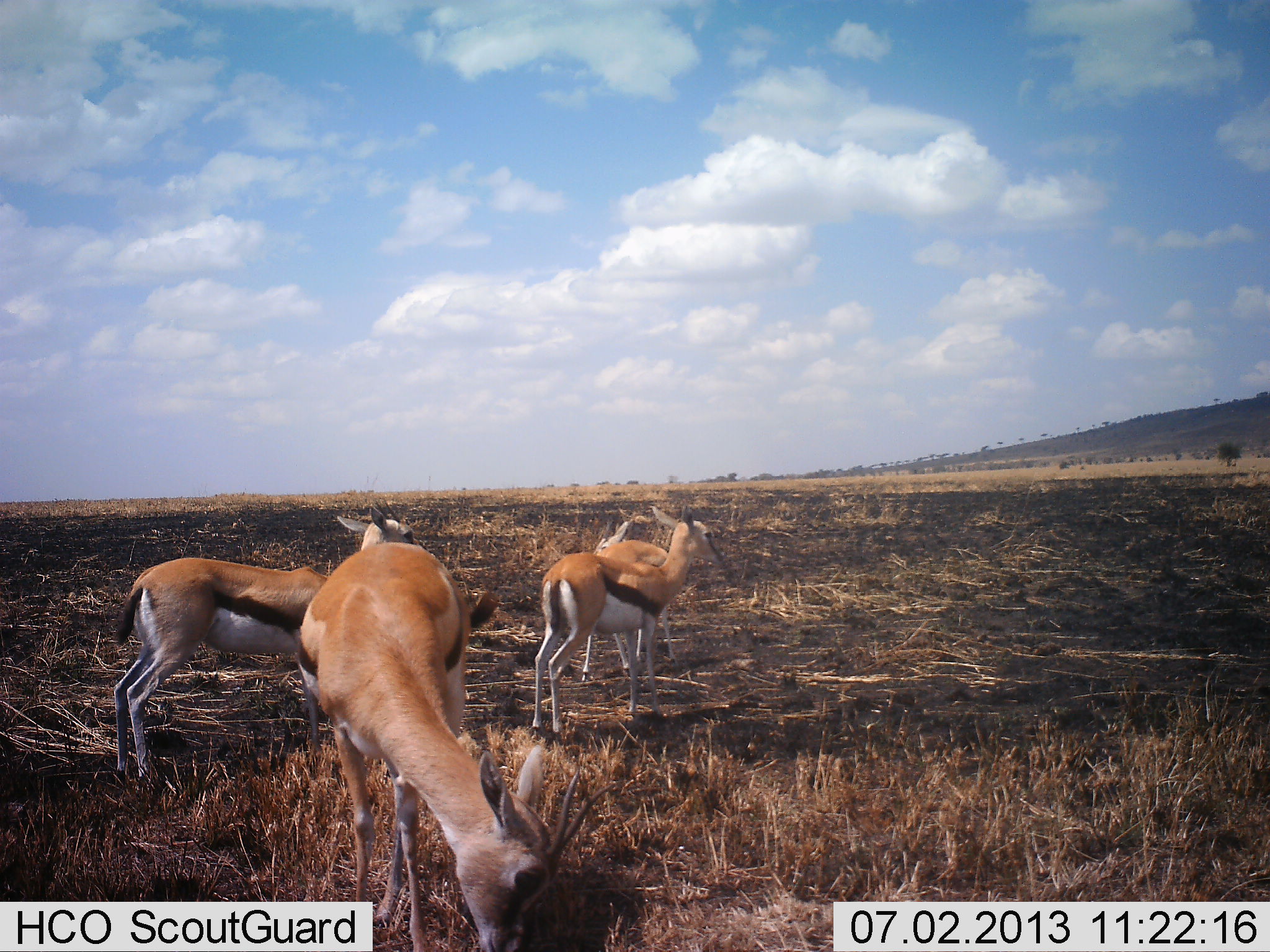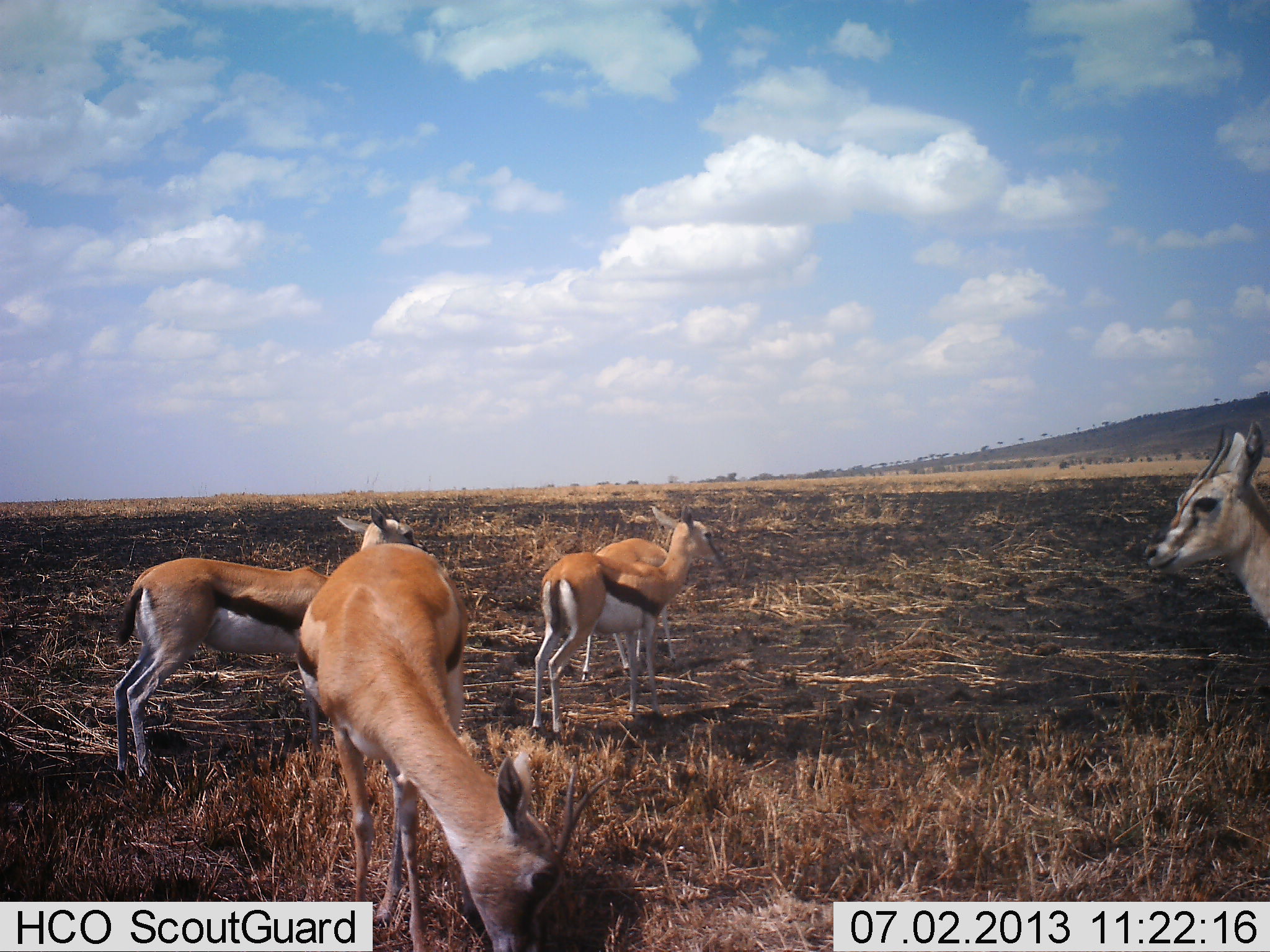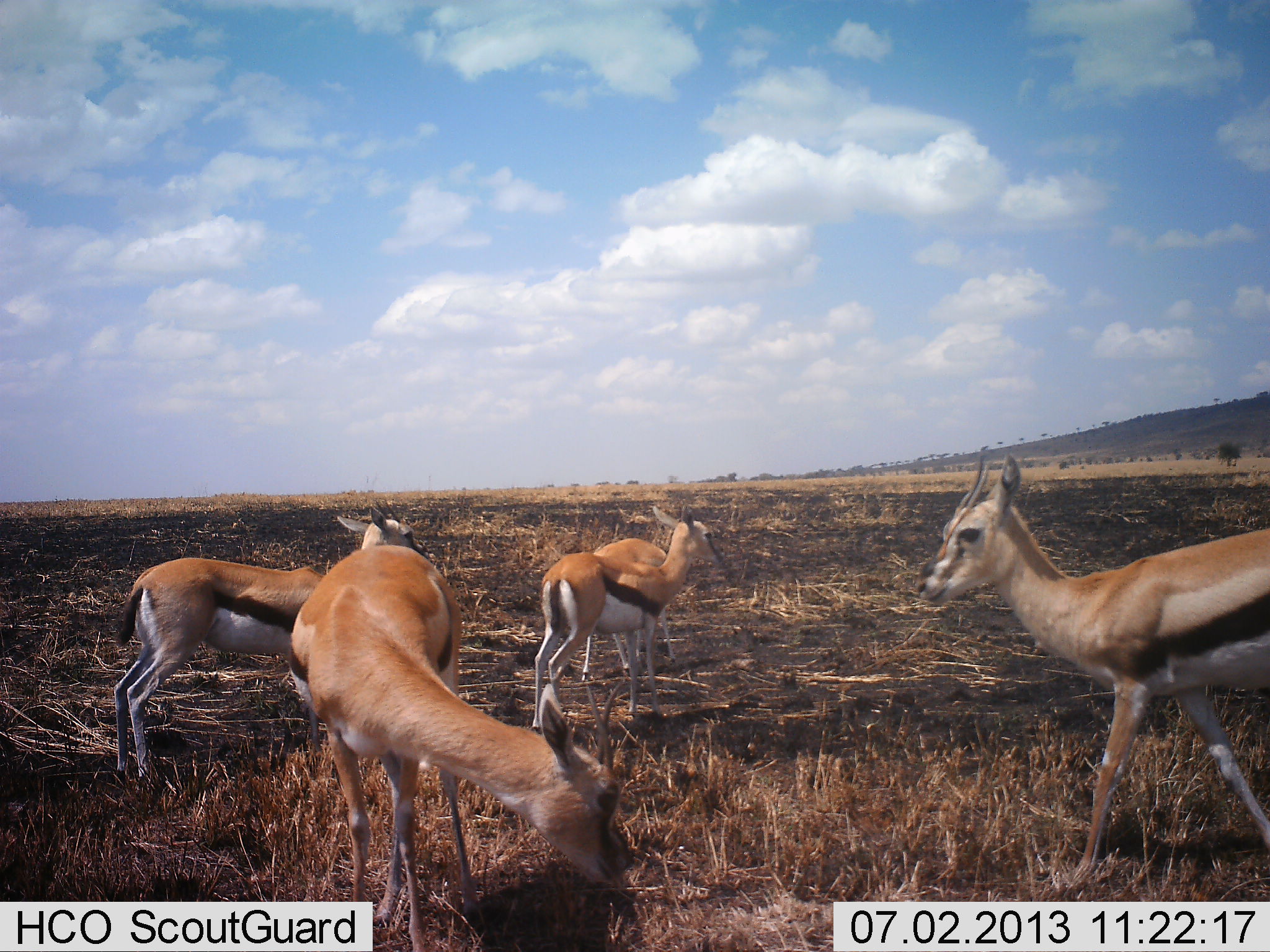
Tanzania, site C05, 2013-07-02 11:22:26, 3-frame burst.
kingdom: Animalia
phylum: Chordata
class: Mammalia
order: Artiodactyla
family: Bovidae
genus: Eudorcas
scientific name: Eudorcas thomsonii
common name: thomson's gazelle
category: gazellethomsons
Gazellethomsons (thomson's gazelle) (Eudorcas thomsonii), count 5. Behavior (volunteer vote fractions): standing 94%, resting 0%, moving 44%, interacting 0%. Young present (vote fraction): 6%. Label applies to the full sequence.